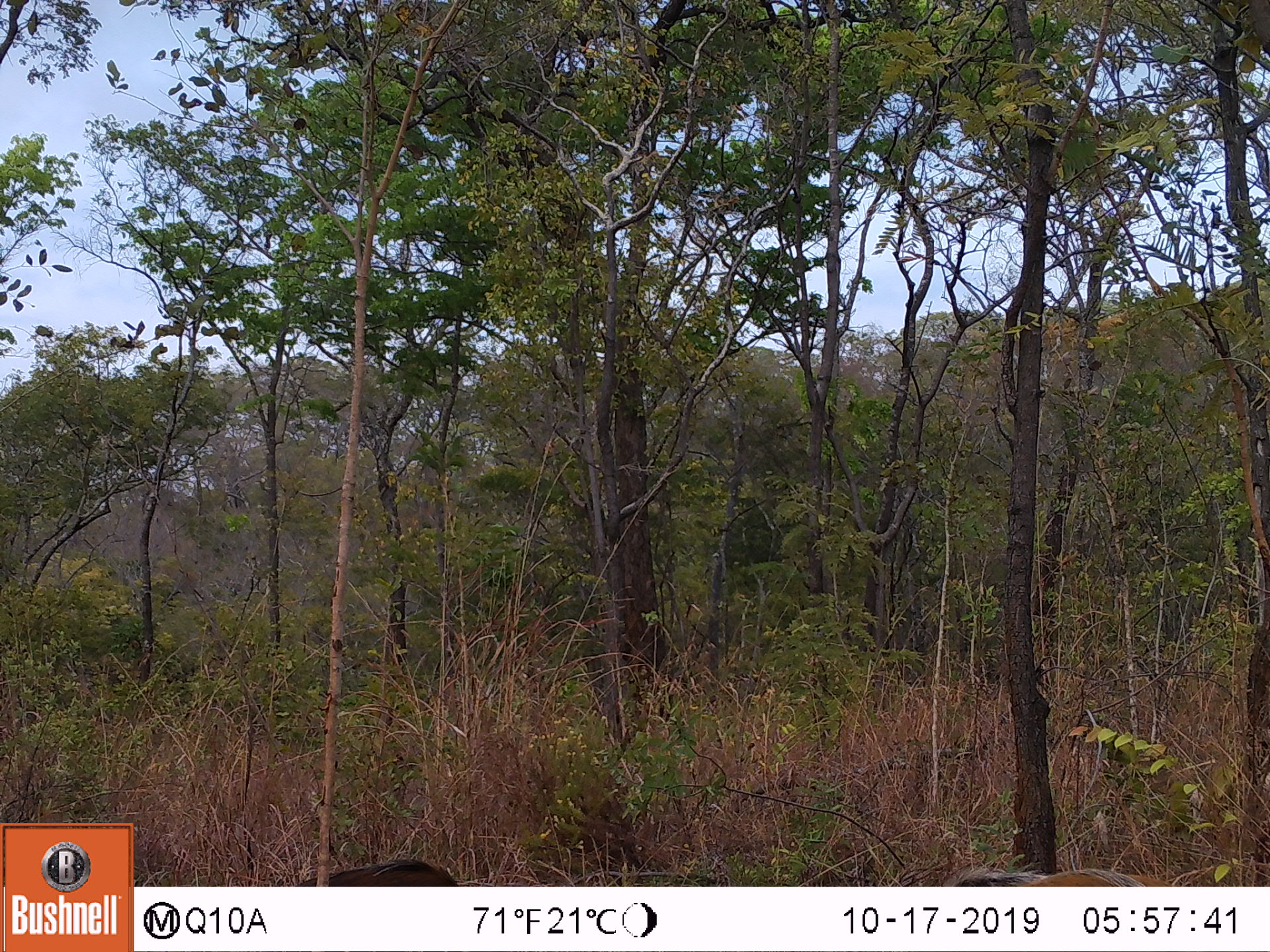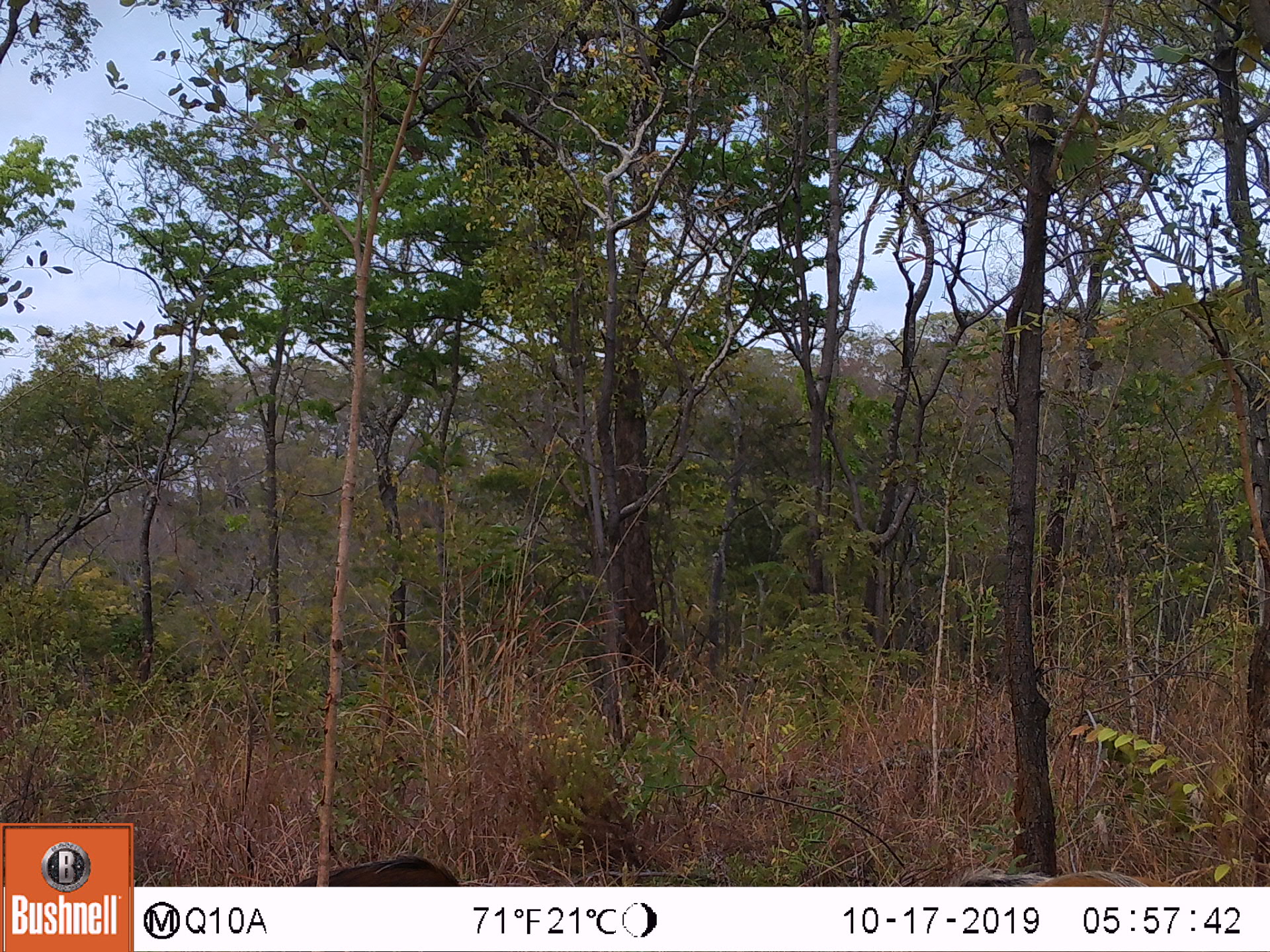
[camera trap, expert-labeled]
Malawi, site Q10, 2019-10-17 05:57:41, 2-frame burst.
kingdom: Animalia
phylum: Chordata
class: Mammalia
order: Artiodactyla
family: Suidae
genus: Potamochoerus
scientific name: Potamochoerus larvatus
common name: bushpig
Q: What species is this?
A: Bushpig (Potamochoerus larvatus).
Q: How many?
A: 2.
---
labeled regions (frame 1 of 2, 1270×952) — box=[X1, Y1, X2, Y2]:
bushpig: box=[926, 847, 1188, 885]; box=[282, 838, 468, 885]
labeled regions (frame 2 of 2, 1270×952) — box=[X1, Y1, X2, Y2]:
bushpig: box=[260, 834, 473, 886]; box=[923, 847, 1172, 886]